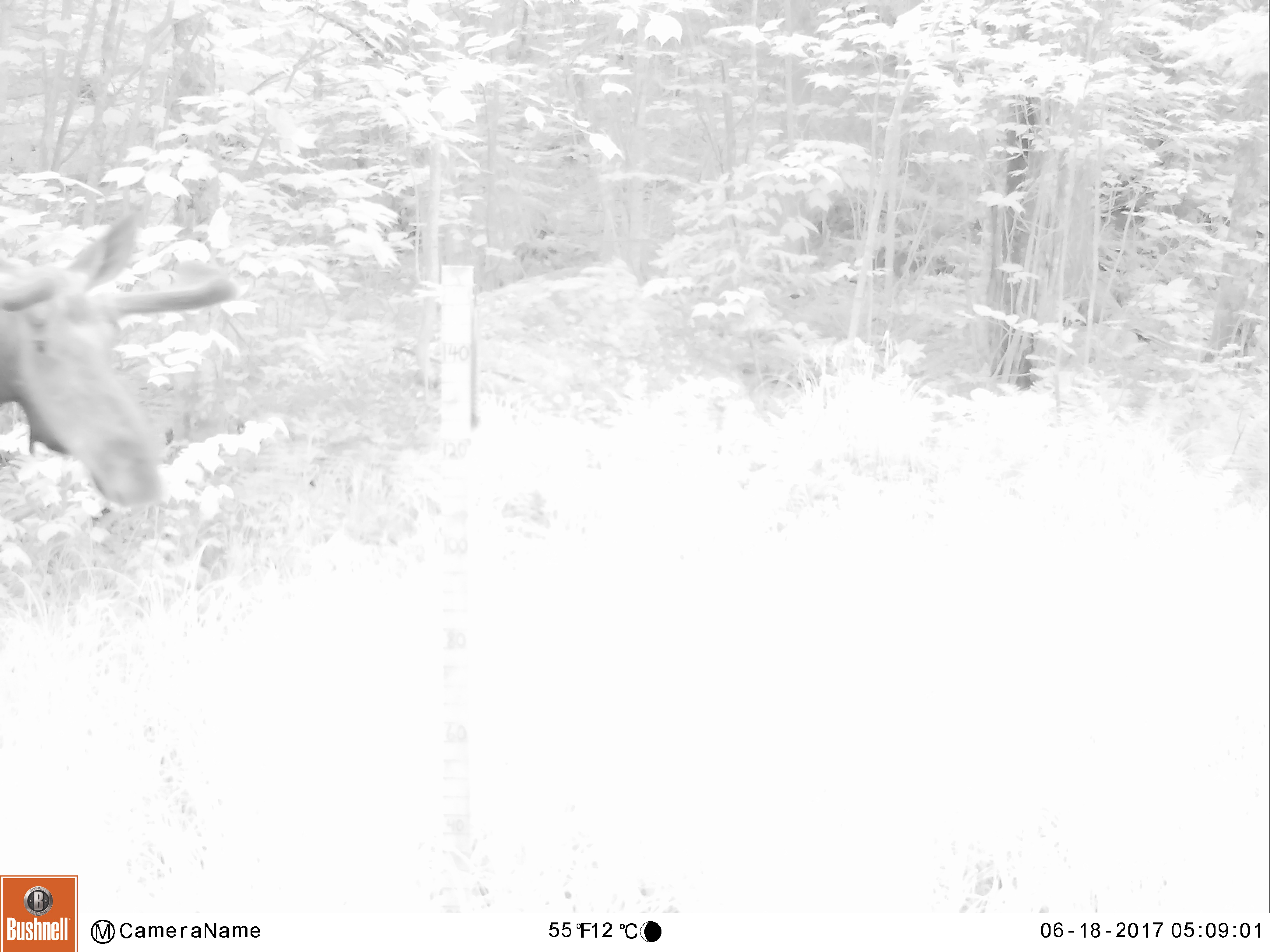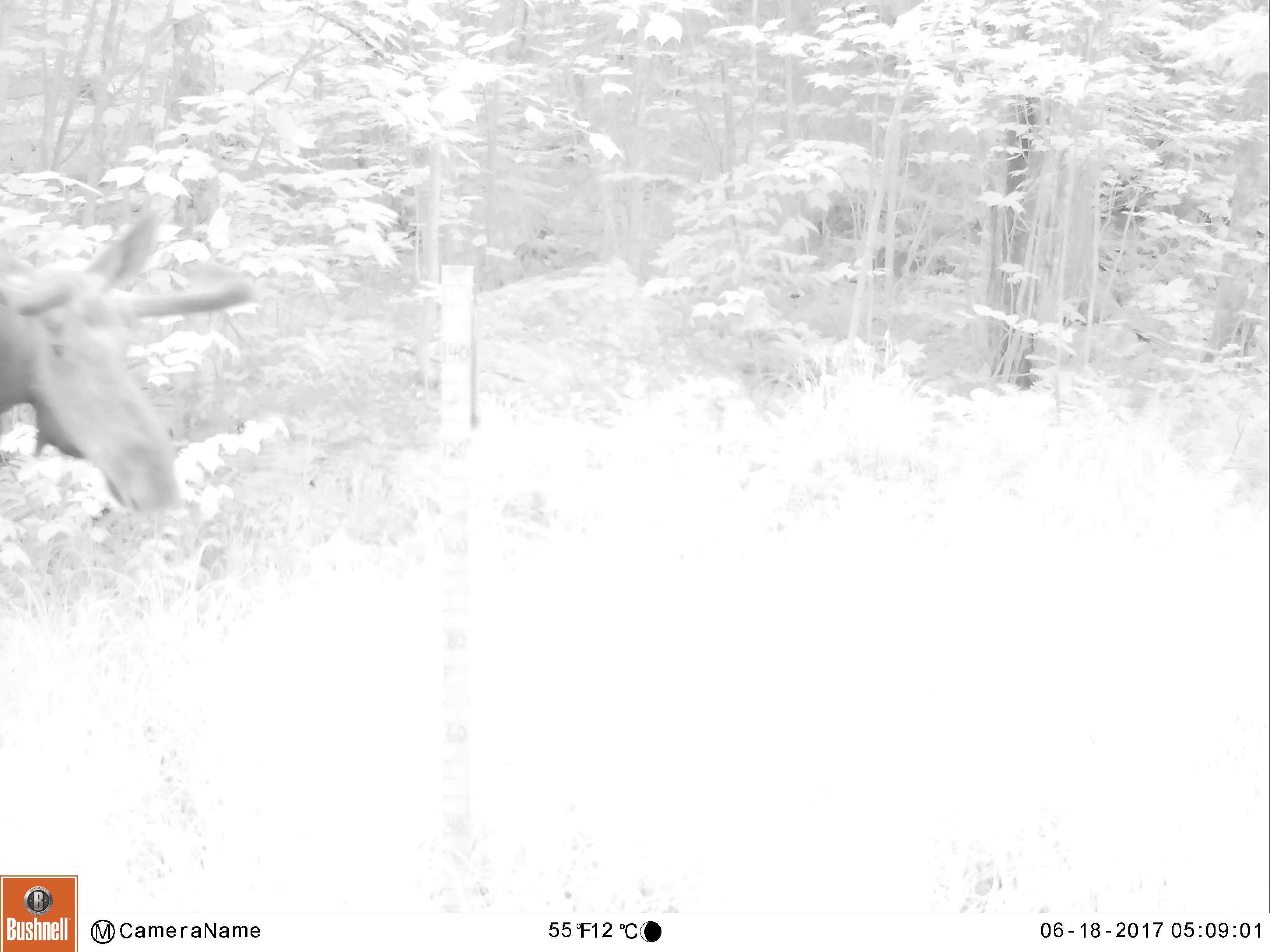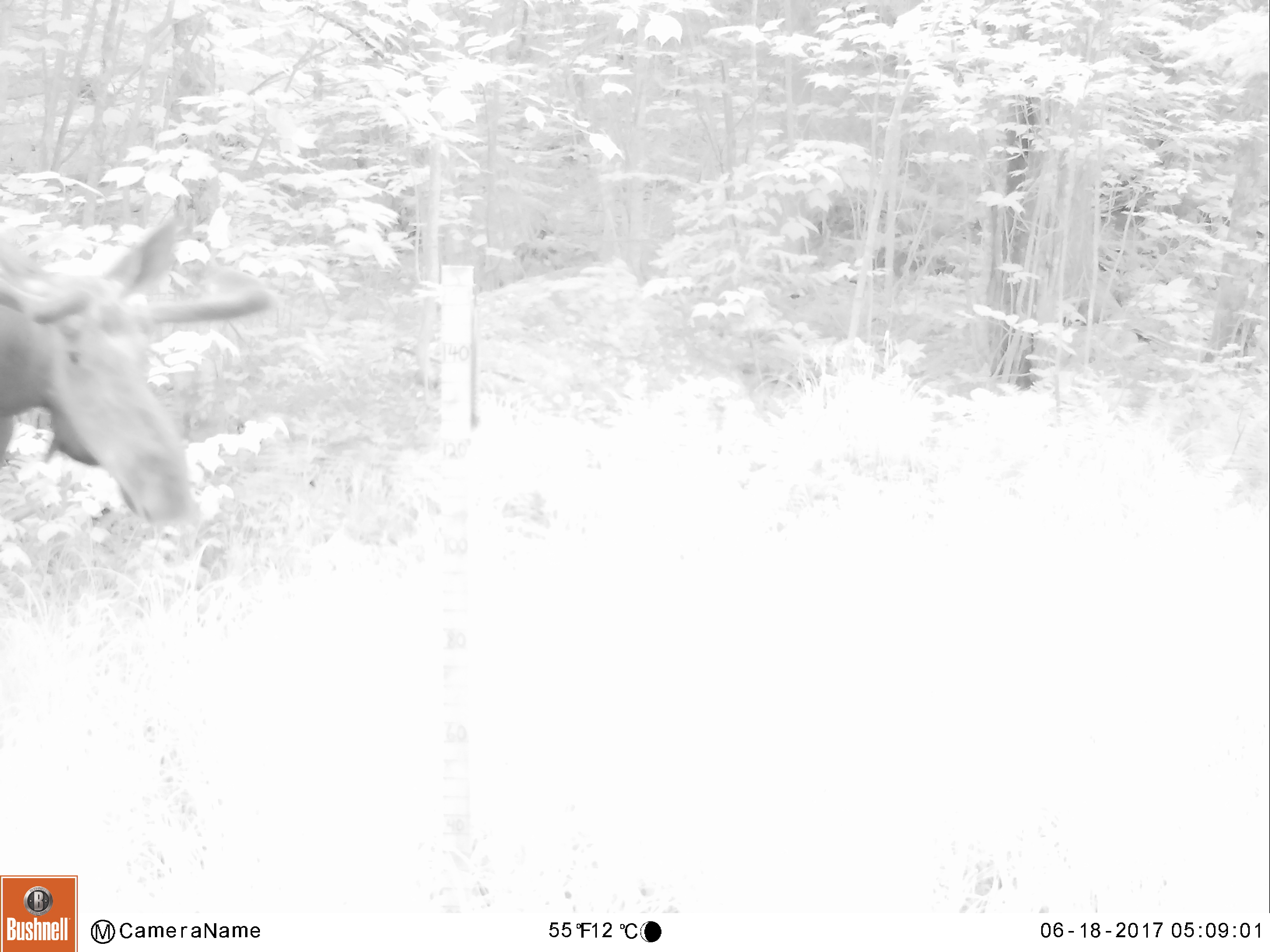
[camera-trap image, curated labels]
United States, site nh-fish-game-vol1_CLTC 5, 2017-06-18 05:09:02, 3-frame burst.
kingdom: Animalia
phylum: Chordata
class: Mammalia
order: Artiodactyla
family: Cervidae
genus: Alces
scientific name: Alces alces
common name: moose